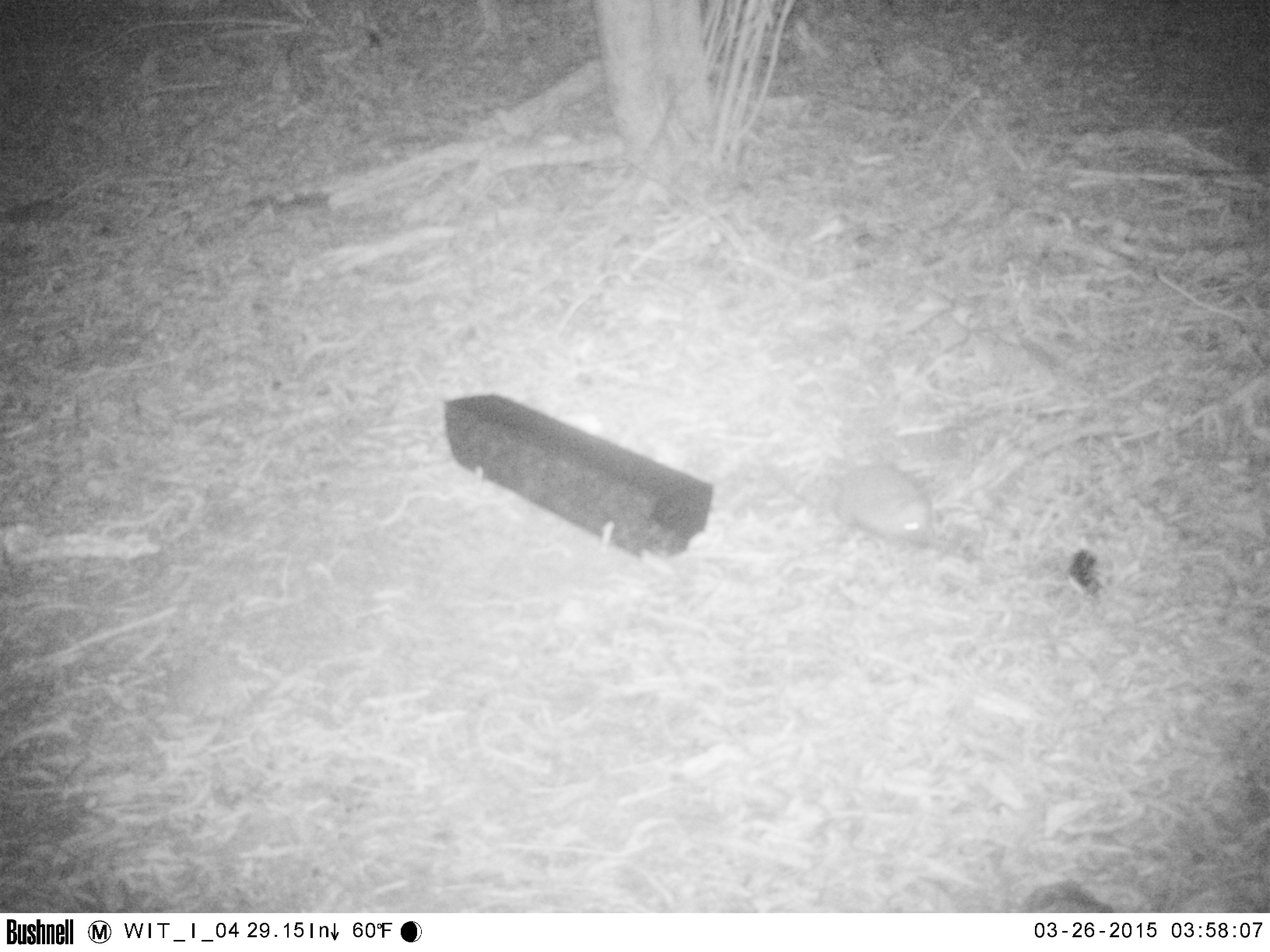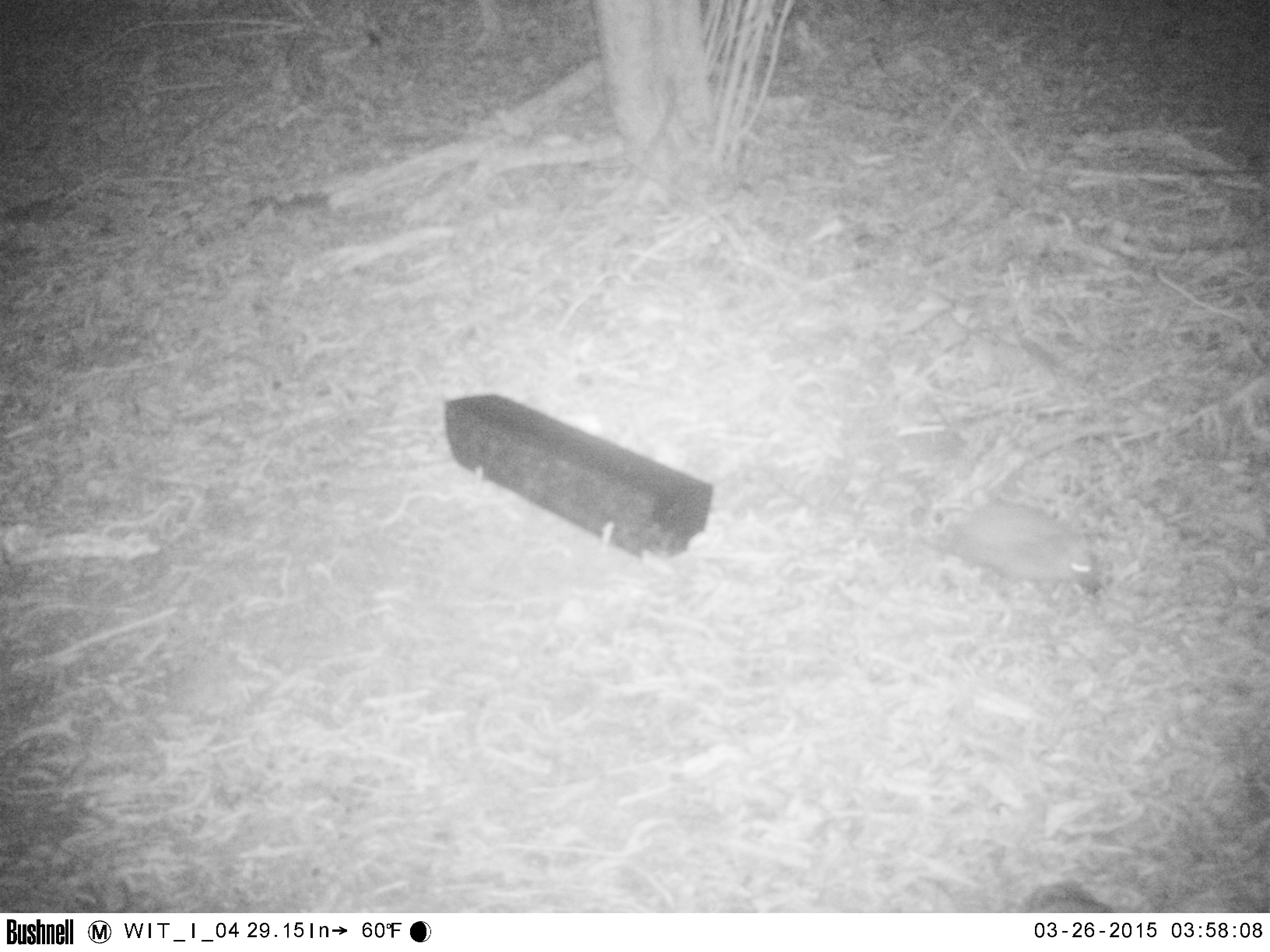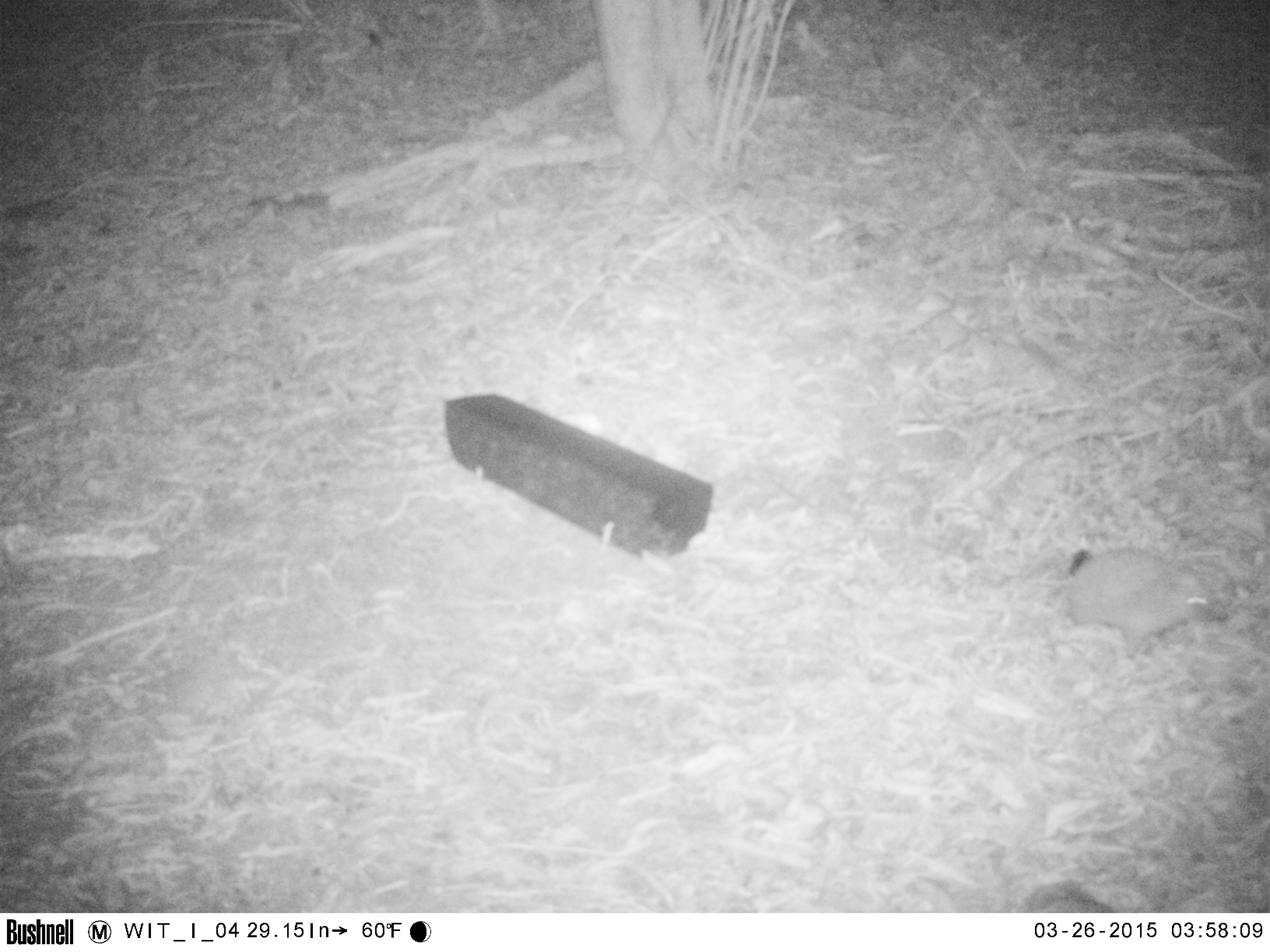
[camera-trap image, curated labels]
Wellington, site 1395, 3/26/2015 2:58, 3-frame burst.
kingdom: Animalia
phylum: Chordata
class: Mammalia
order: Eulipotyphla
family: Erinaceidae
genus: Erinaceus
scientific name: Erinaceus europaeus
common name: hedgehog